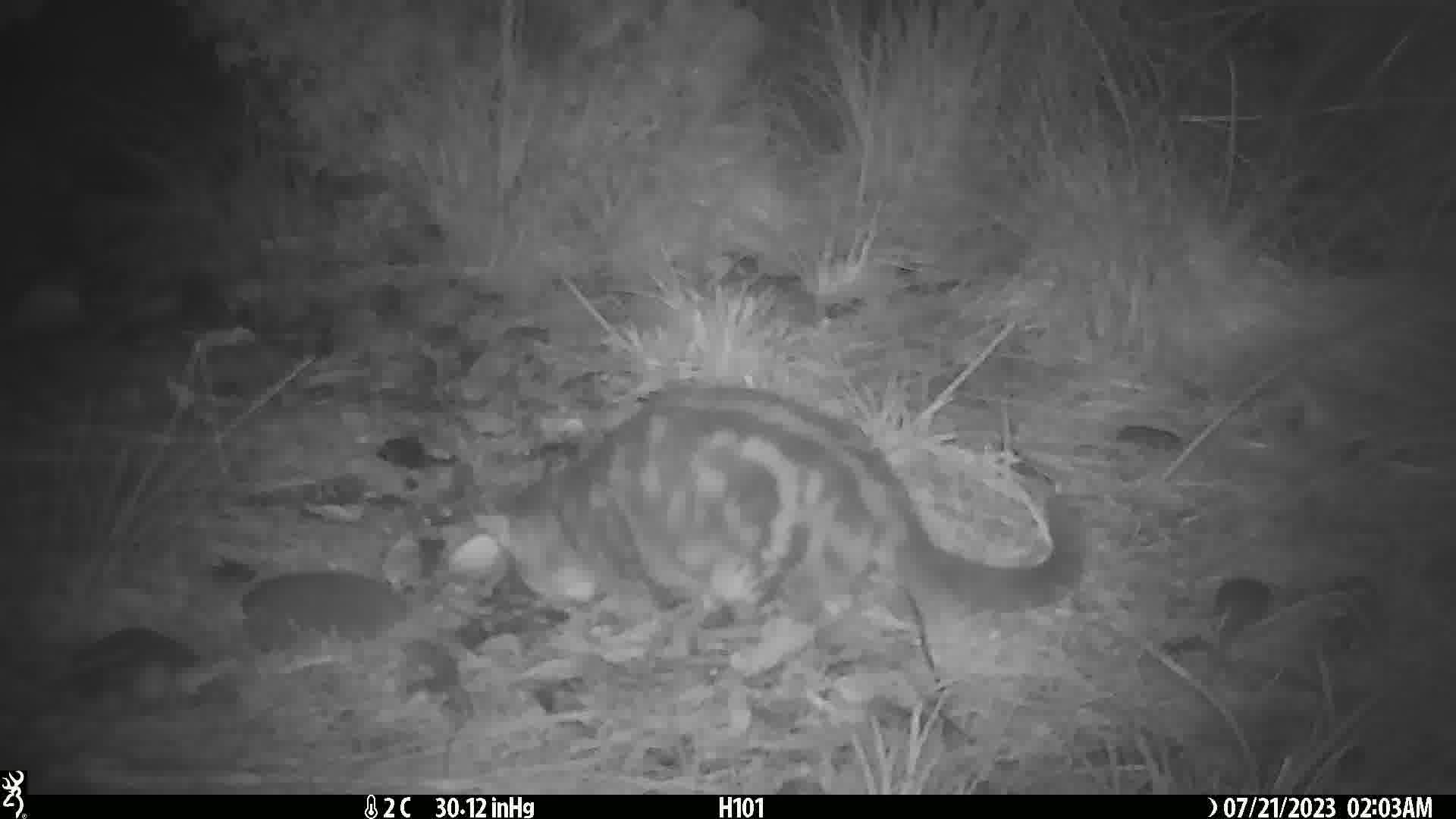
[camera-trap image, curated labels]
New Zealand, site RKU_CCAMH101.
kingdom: Animalia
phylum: Chordata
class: Mammalia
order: Carnivora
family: Felidae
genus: Felis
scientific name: Felis catus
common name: domestic cat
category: cat